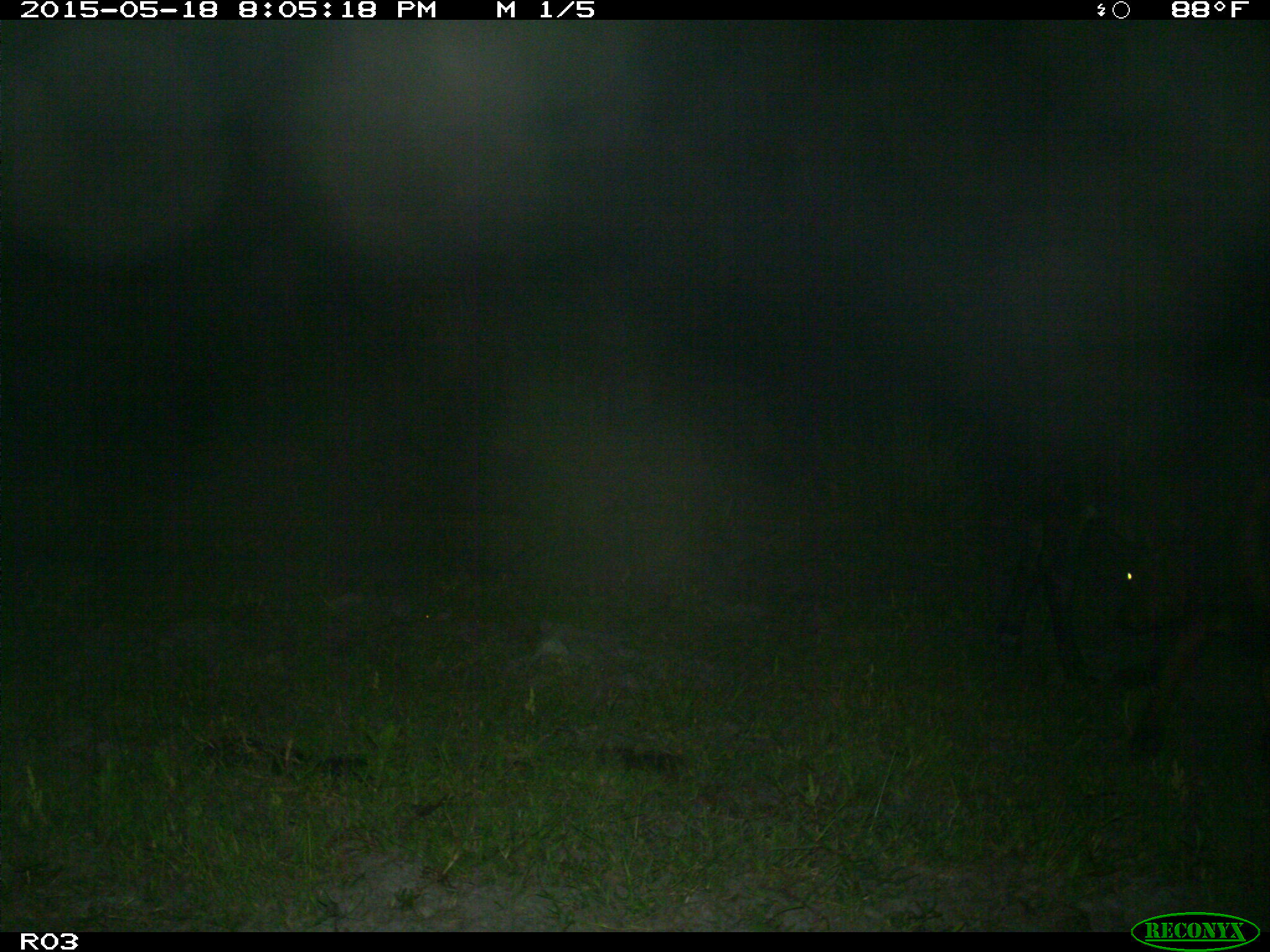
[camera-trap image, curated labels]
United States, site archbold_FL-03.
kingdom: Animalia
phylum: Chordata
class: Mammalia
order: Artiodactyla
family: Bovidae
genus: Bos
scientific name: Bos taurus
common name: domestic cow